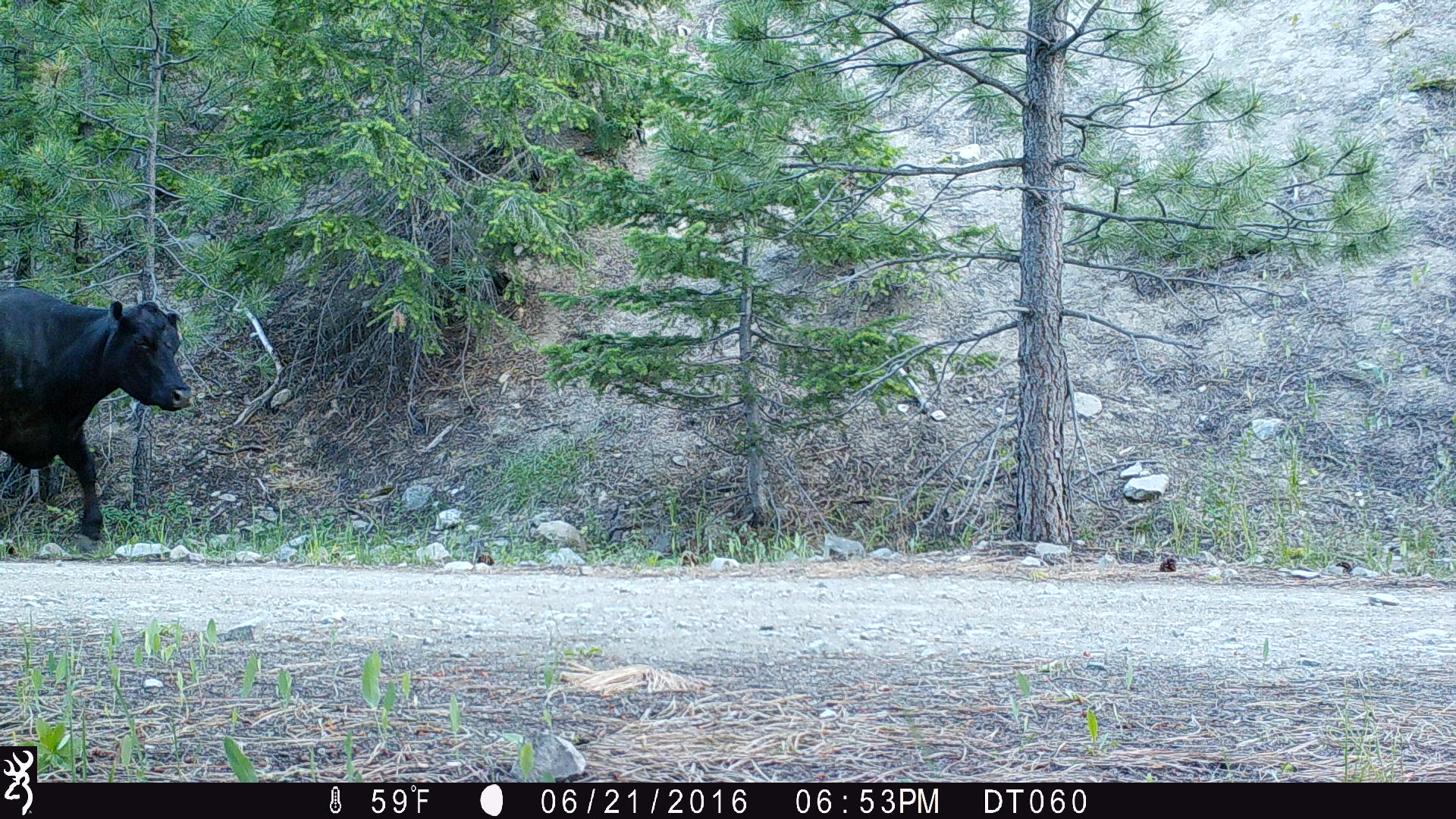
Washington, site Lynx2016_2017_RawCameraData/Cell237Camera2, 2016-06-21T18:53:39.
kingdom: Animalia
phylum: Chordata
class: Mammalia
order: Artiodactyla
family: Bovidae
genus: Bos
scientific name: Bos taurus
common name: domestic cattle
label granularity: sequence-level